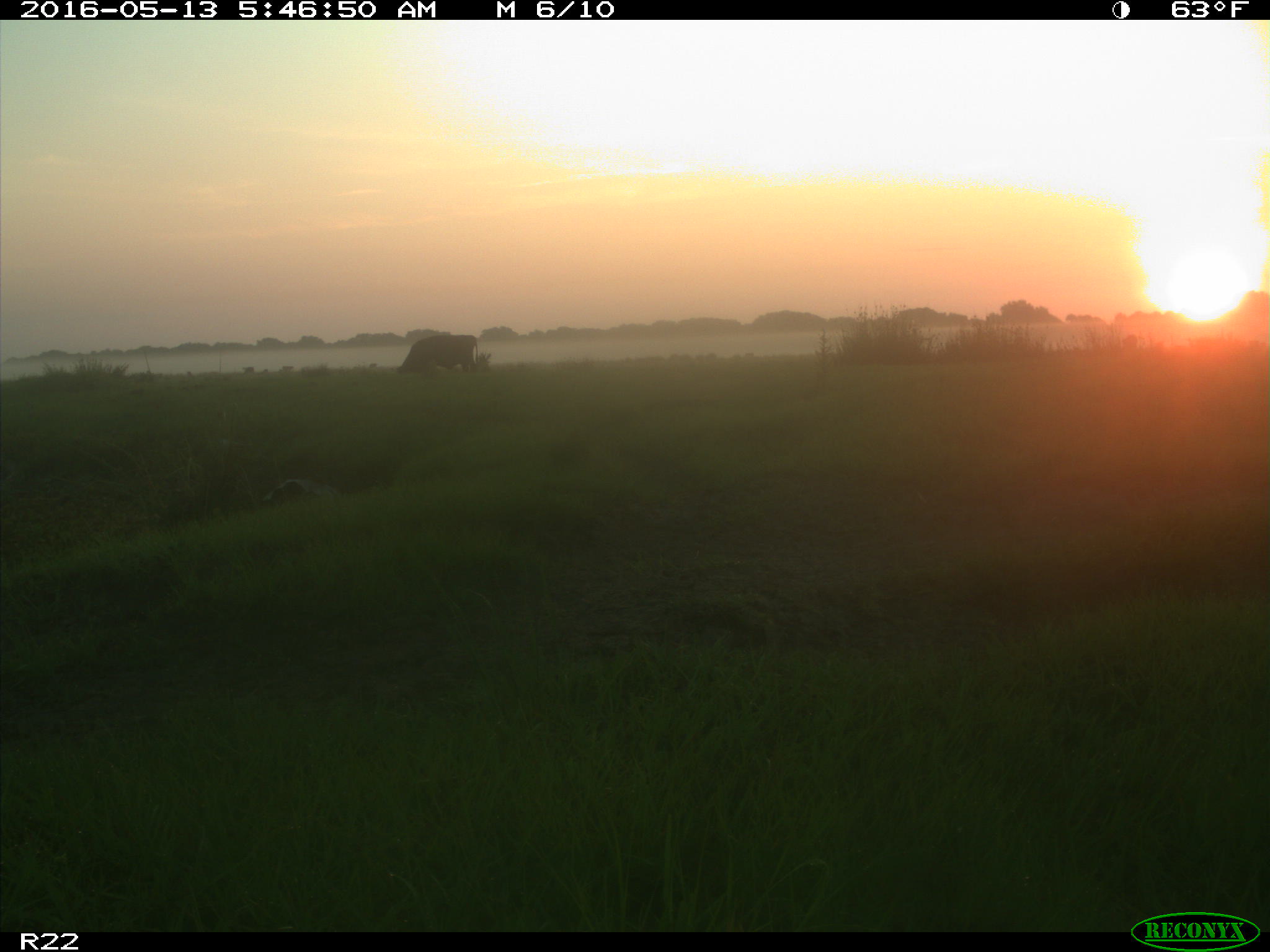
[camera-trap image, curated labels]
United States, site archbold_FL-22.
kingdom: Animalia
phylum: Chordata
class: Mammalia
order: Artiodactyla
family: Bovidae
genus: Bos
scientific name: Bos taurus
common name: domestic cow